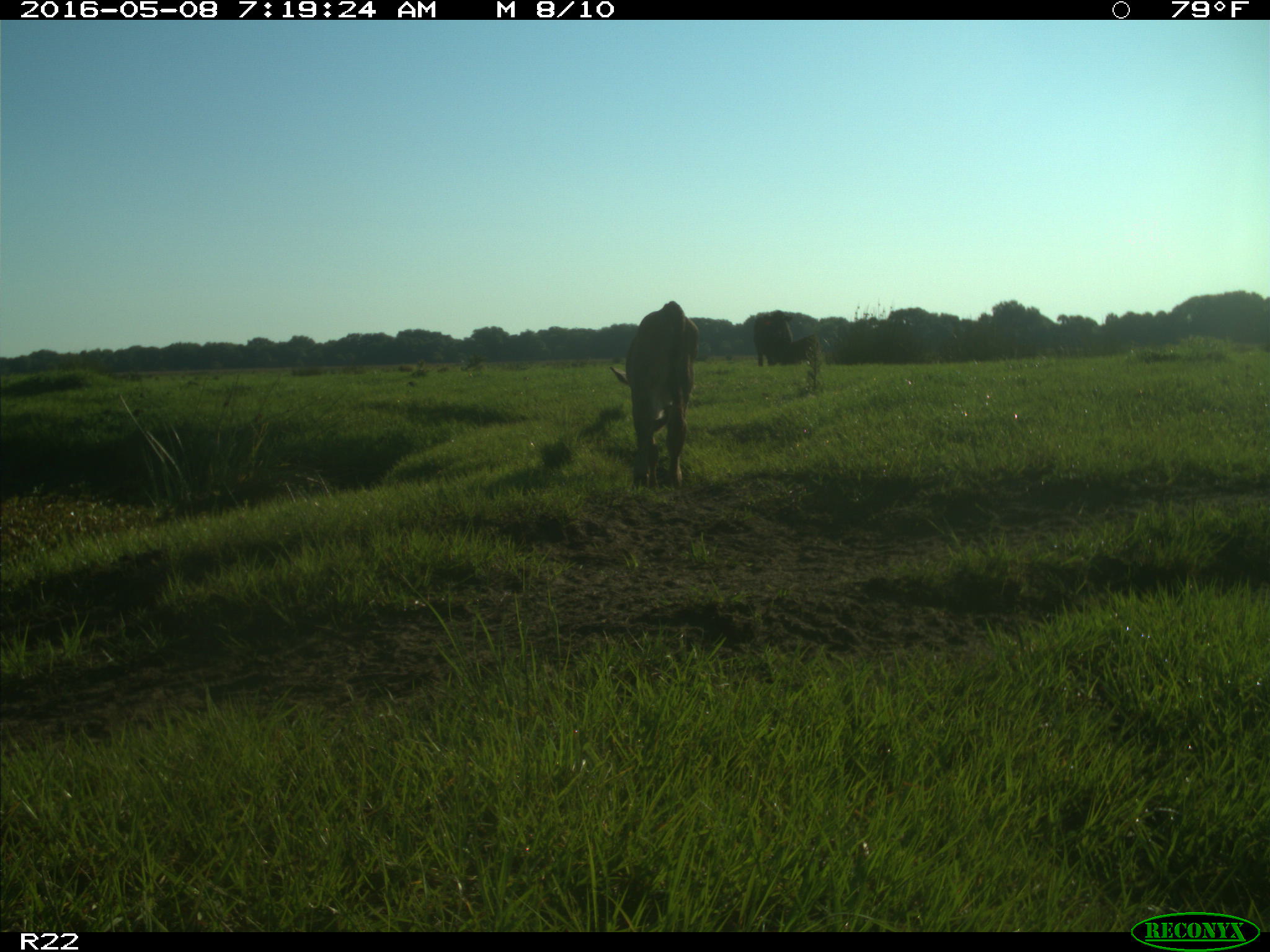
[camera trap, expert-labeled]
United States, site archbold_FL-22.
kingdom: Animalia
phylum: Chordata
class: Mammalia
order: Artiodactyla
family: Bovidae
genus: Bos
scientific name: Bos taurus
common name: domestic cow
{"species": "Bos taurus (domestic cow)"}